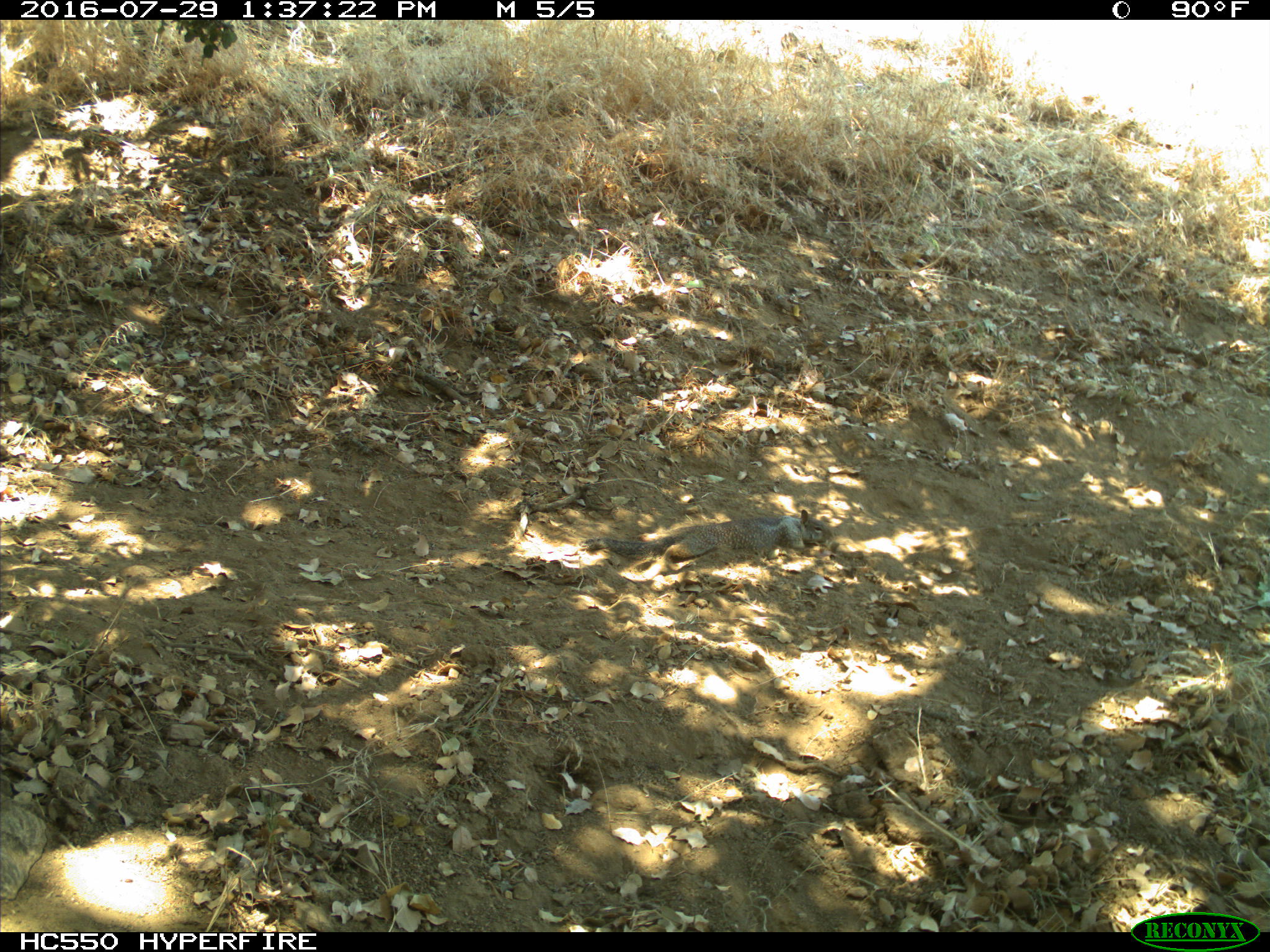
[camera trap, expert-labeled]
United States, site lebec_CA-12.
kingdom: Animalia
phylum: Chordata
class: Mammalia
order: Rodentia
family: Sciuridae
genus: Otospermophilus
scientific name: Otospermophilus beecheyi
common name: california ground squirrel